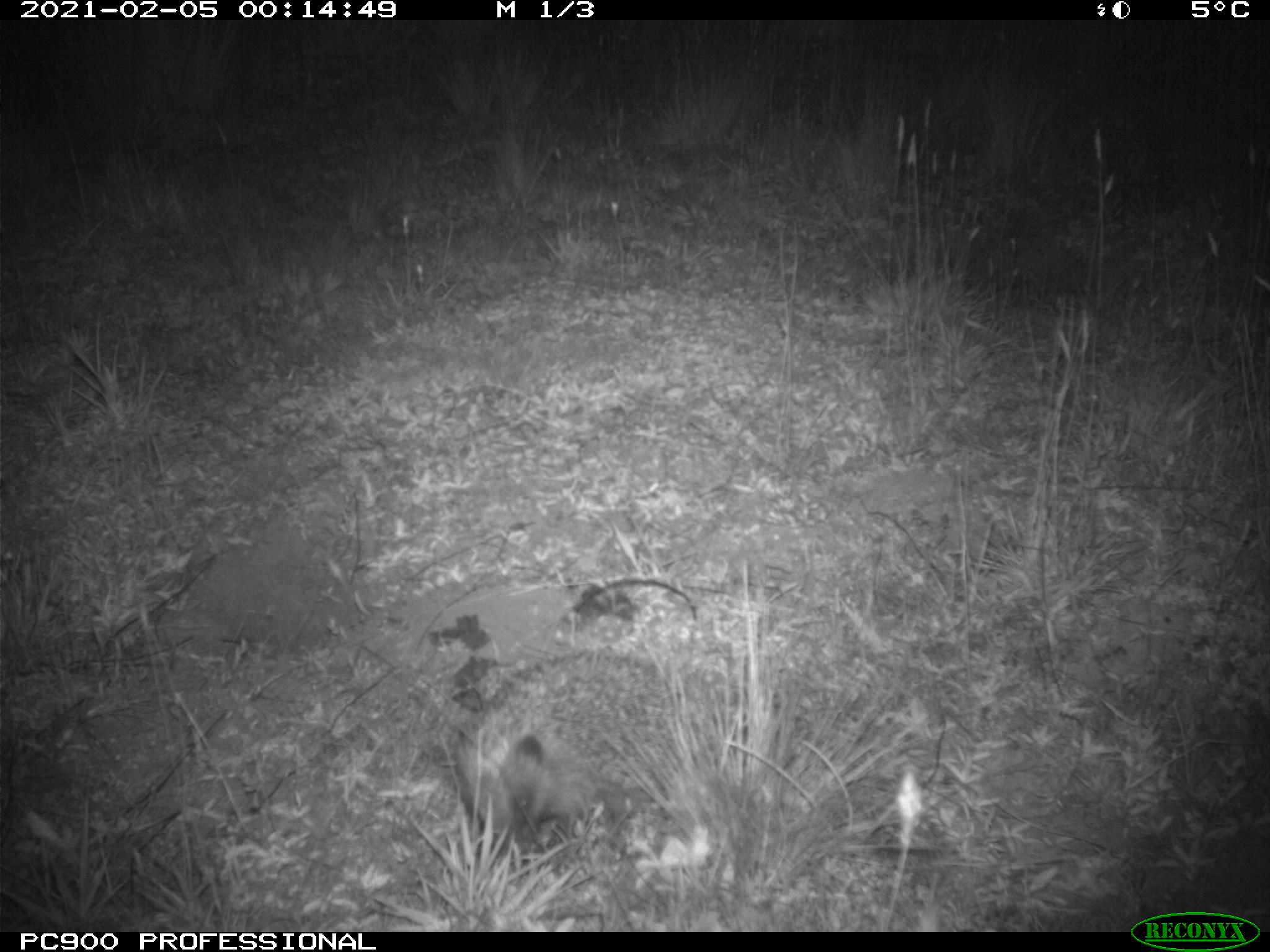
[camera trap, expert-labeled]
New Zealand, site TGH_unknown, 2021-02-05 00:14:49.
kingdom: Animalia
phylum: Chordata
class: Mammalia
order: Eulipotyphla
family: Erinaceidae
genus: Erinaceus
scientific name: Erinaceus europaeus europaeus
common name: european hedgehog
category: hedgehog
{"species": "hedgehog (european hedgehog) (Erinaceus europaeus europaeus)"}